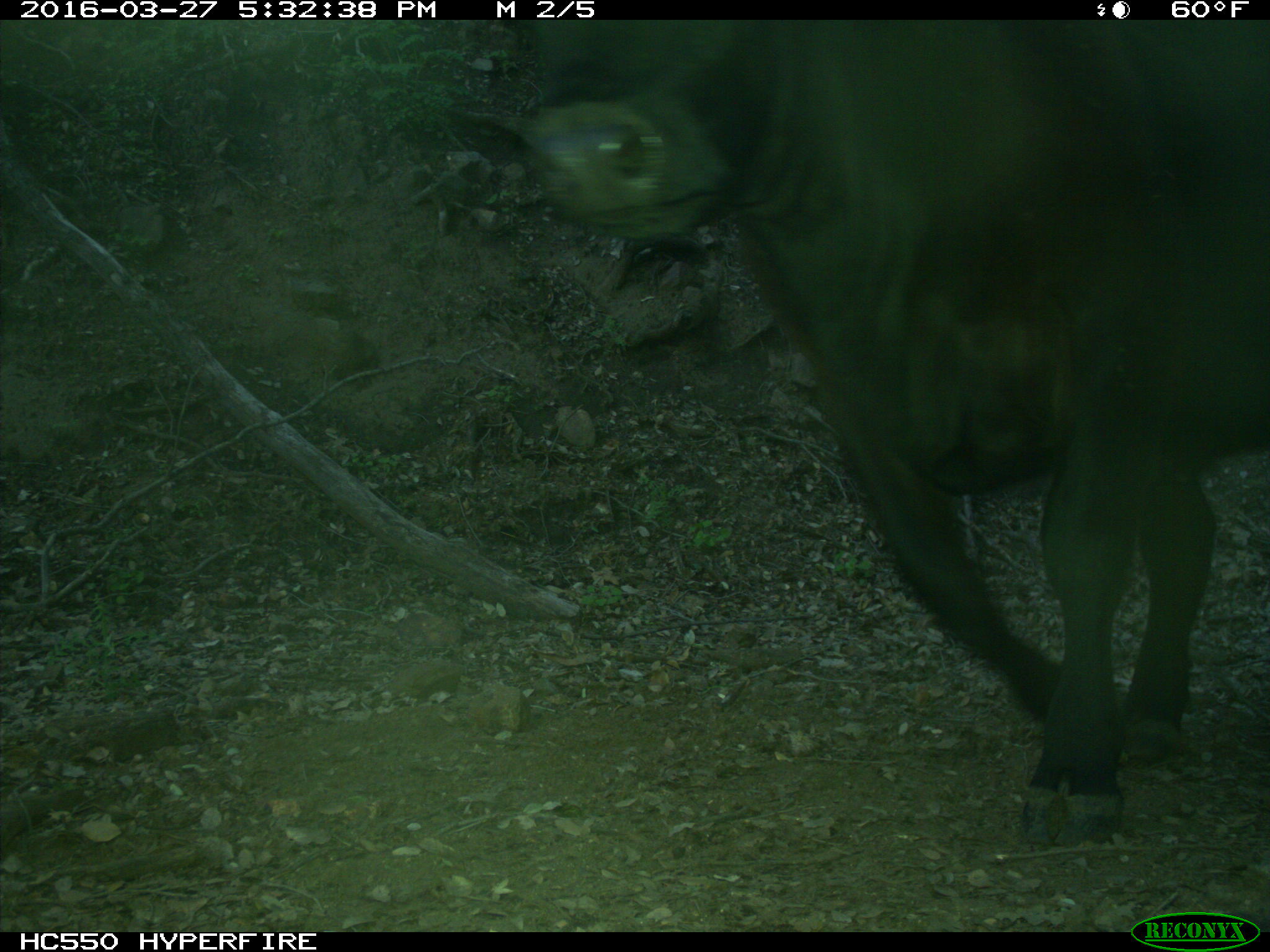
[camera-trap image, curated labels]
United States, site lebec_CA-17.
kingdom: Animalia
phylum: Chordata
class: Mammalia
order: Artiodactyla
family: Bovidae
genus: Bos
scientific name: Bos taurus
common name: domestic cow